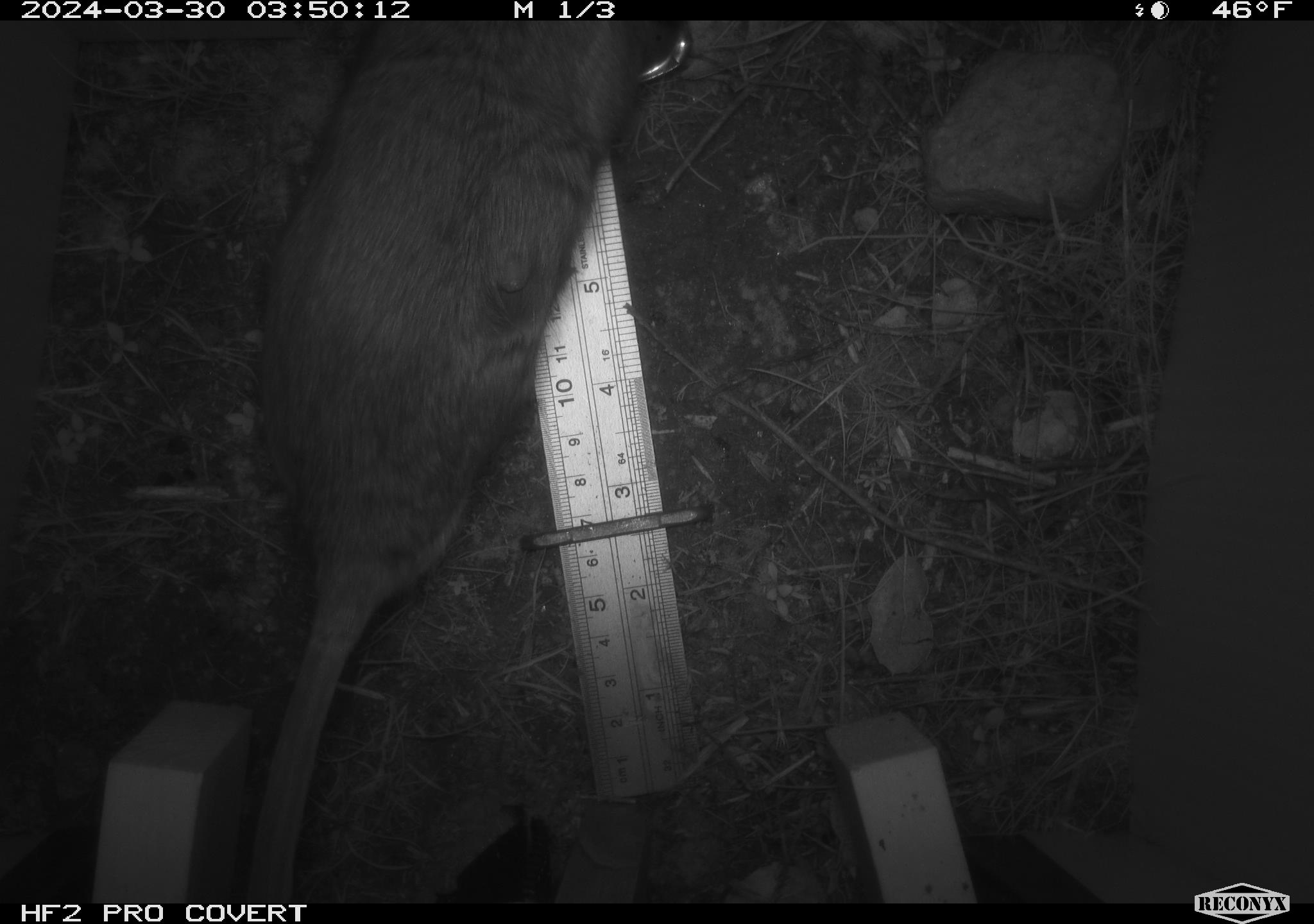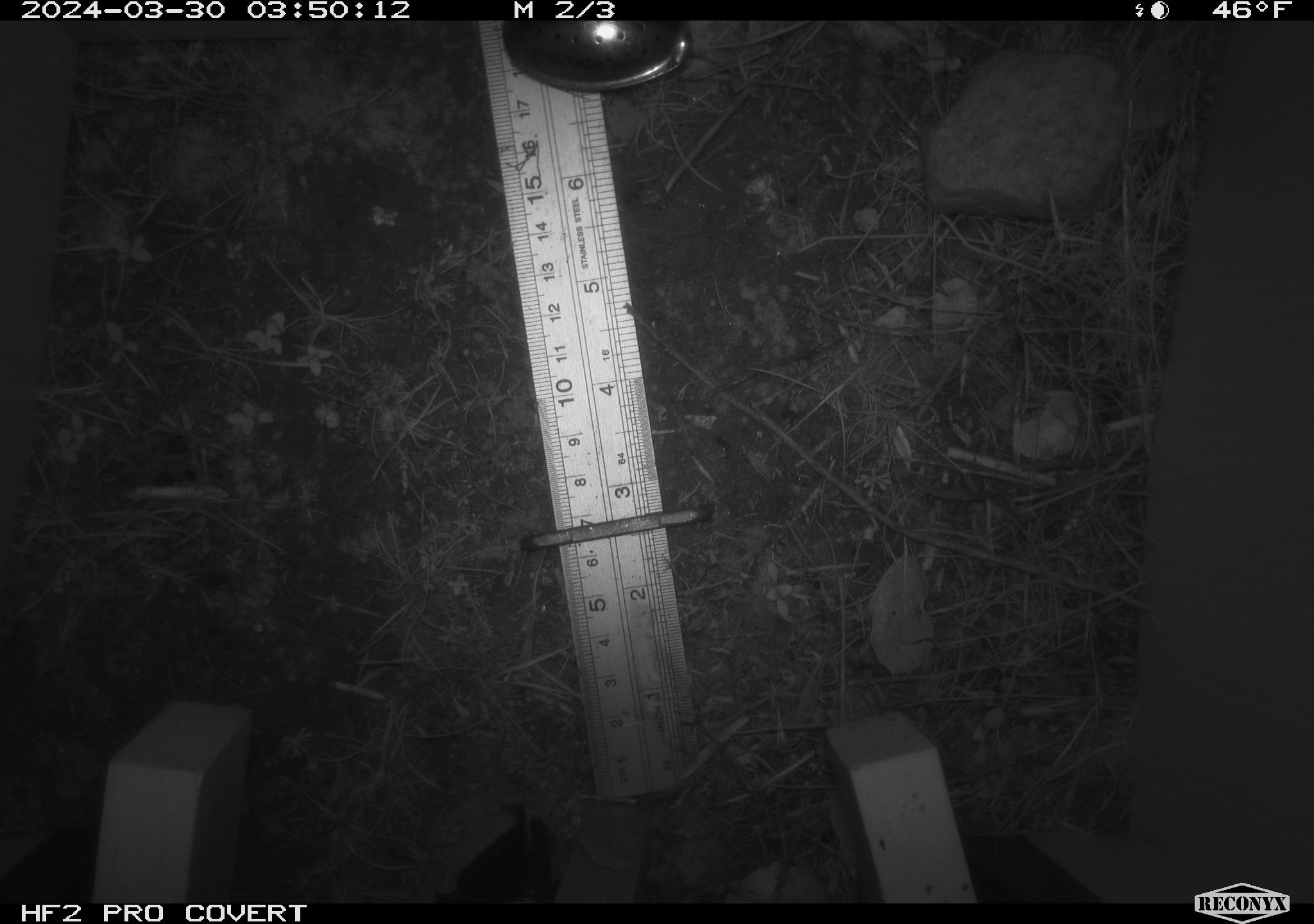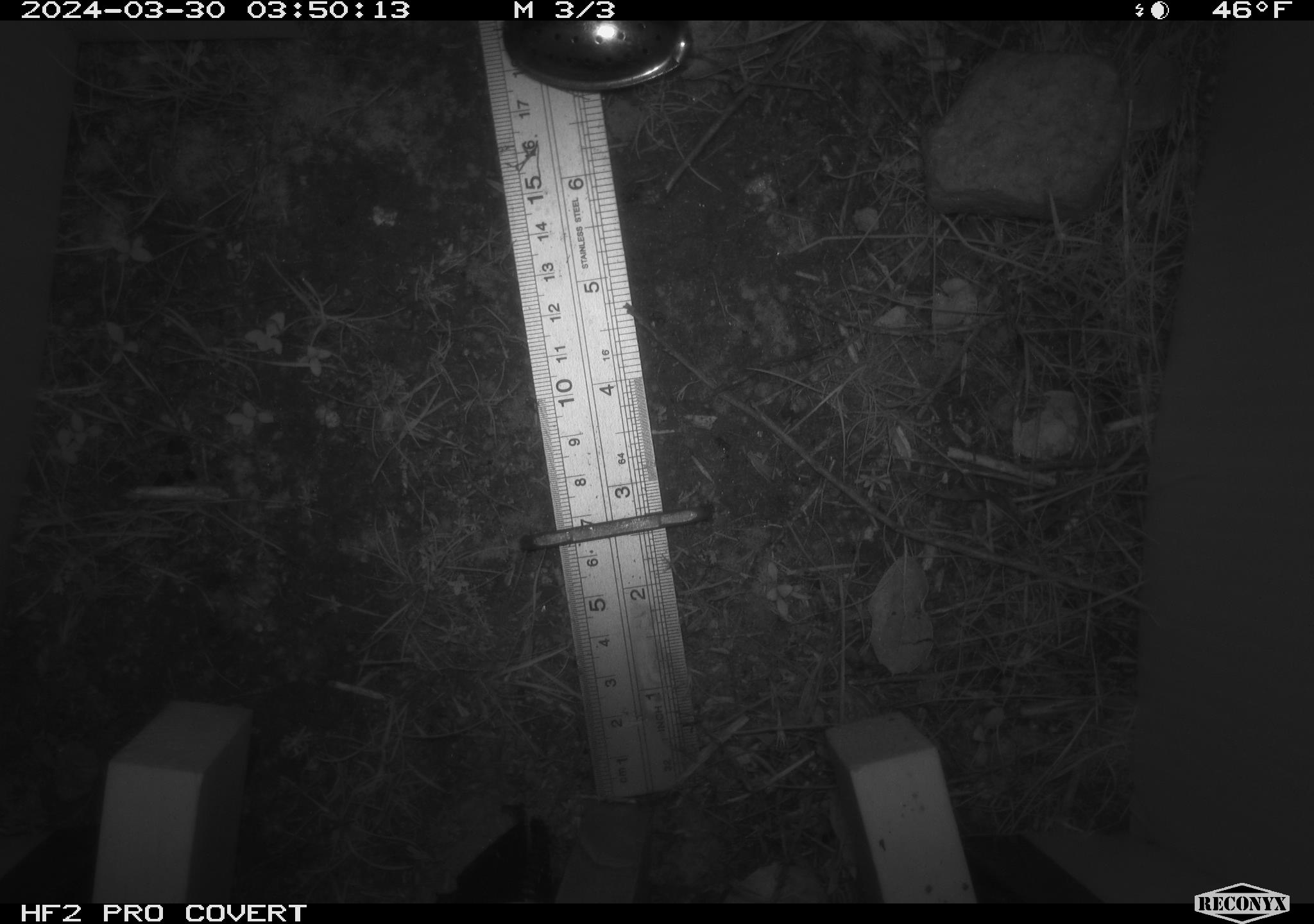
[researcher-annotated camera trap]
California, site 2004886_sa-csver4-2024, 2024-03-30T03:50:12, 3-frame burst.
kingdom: Animalia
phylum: Chordata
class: Mammalia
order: Rodentia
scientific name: Rodentia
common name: woodrat or rat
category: woodrat or rat species